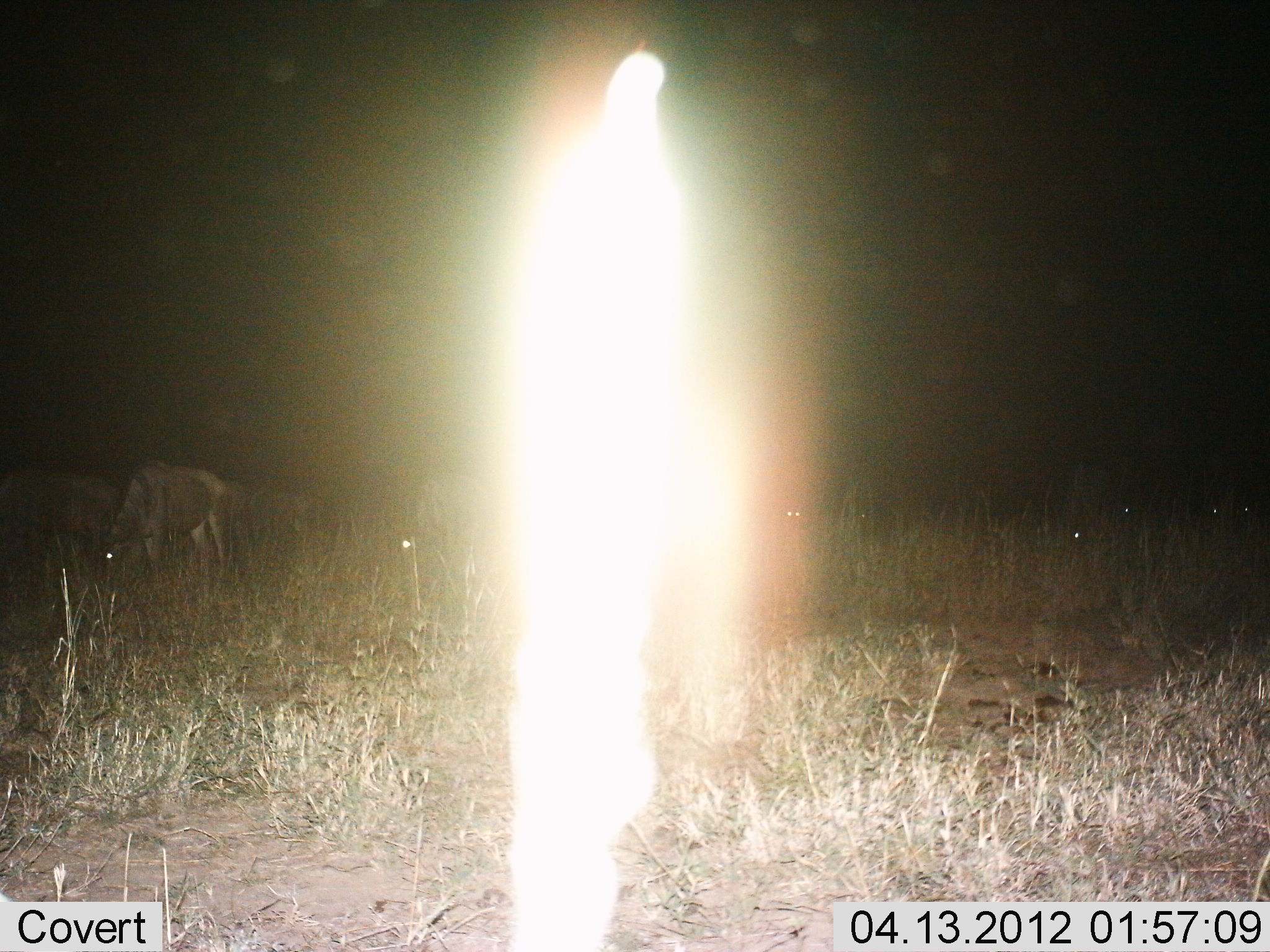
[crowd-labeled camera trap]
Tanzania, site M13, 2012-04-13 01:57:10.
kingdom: Animalia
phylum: Chordata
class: Mammalia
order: Artiodactyla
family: Bovidae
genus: Connochaetes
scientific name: Connochaetes taurinus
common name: blue wildebeest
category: wildebeest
Wildebeest (blue wildebeest) (Connochaetes taurinus), count 5. Behavior (volunteer vote fractions): standing 47%, resting 0%, moving 6%, interacting 0%. Young present (vote fraction): 0%. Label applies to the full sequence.